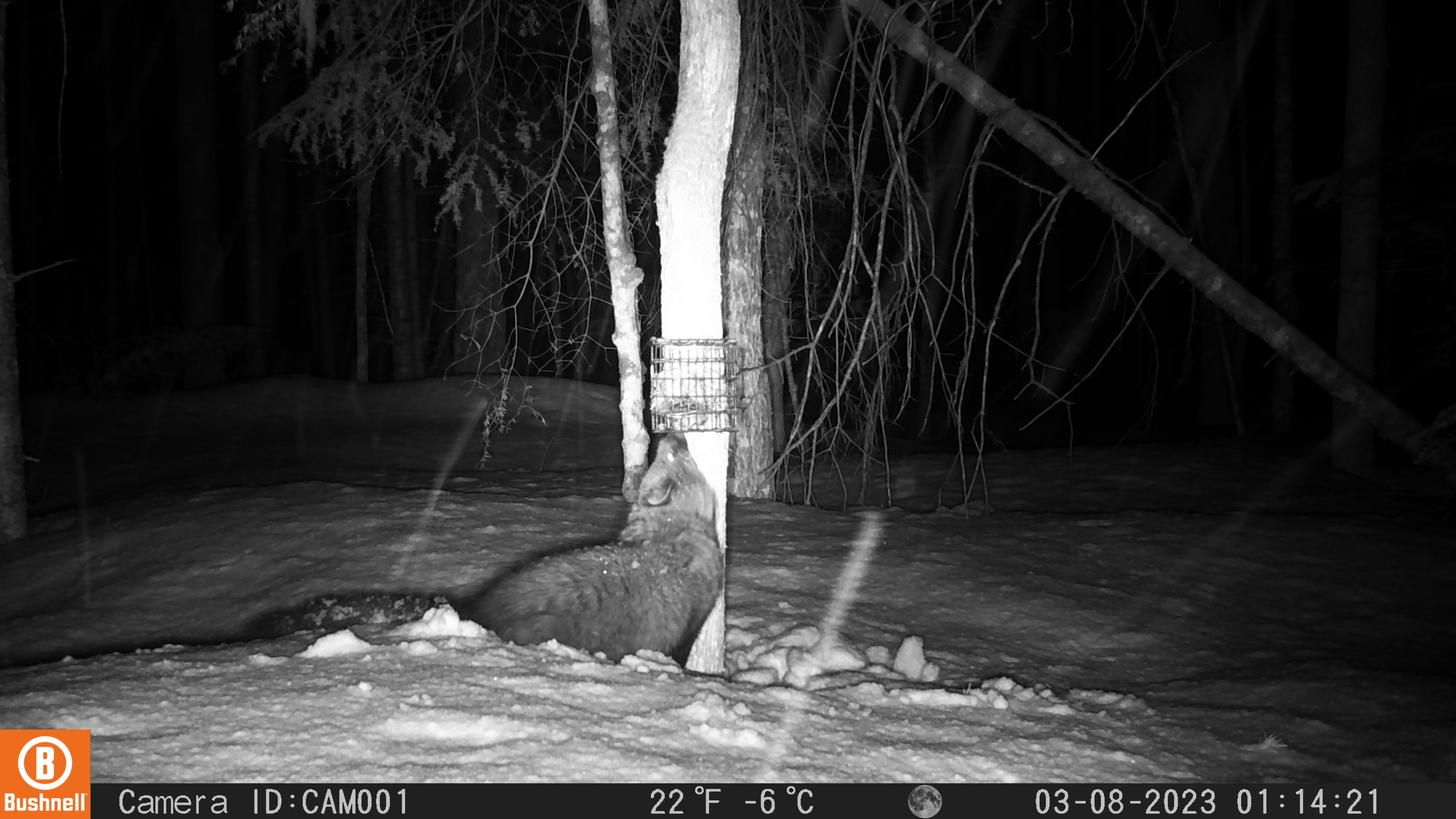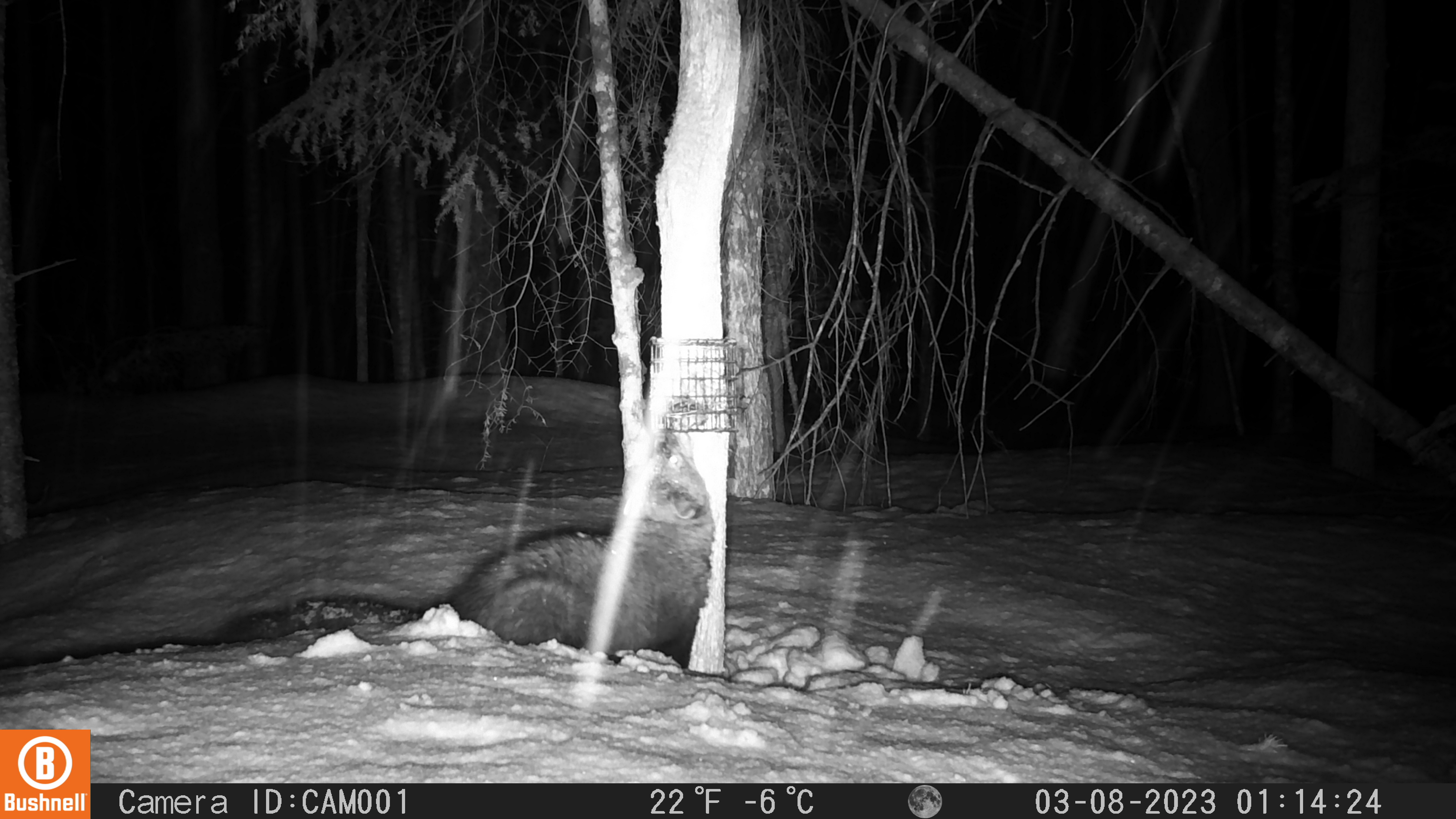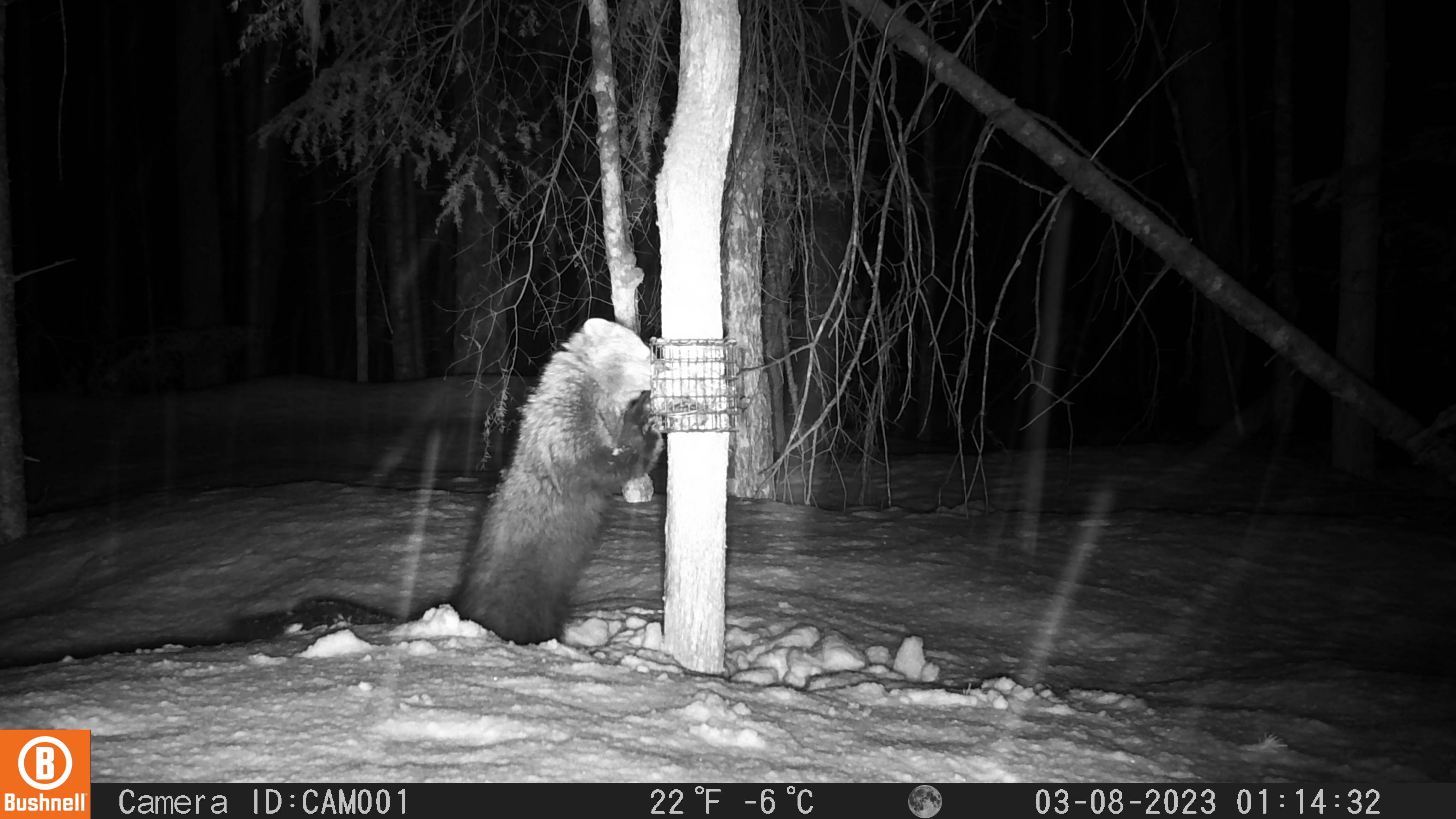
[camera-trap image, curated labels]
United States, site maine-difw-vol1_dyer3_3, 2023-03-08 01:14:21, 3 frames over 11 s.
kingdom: Animalia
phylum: Chordata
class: Mammalia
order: Carnivora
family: Mustelidae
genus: Pekania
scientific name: Pekania pennanti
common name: fisher